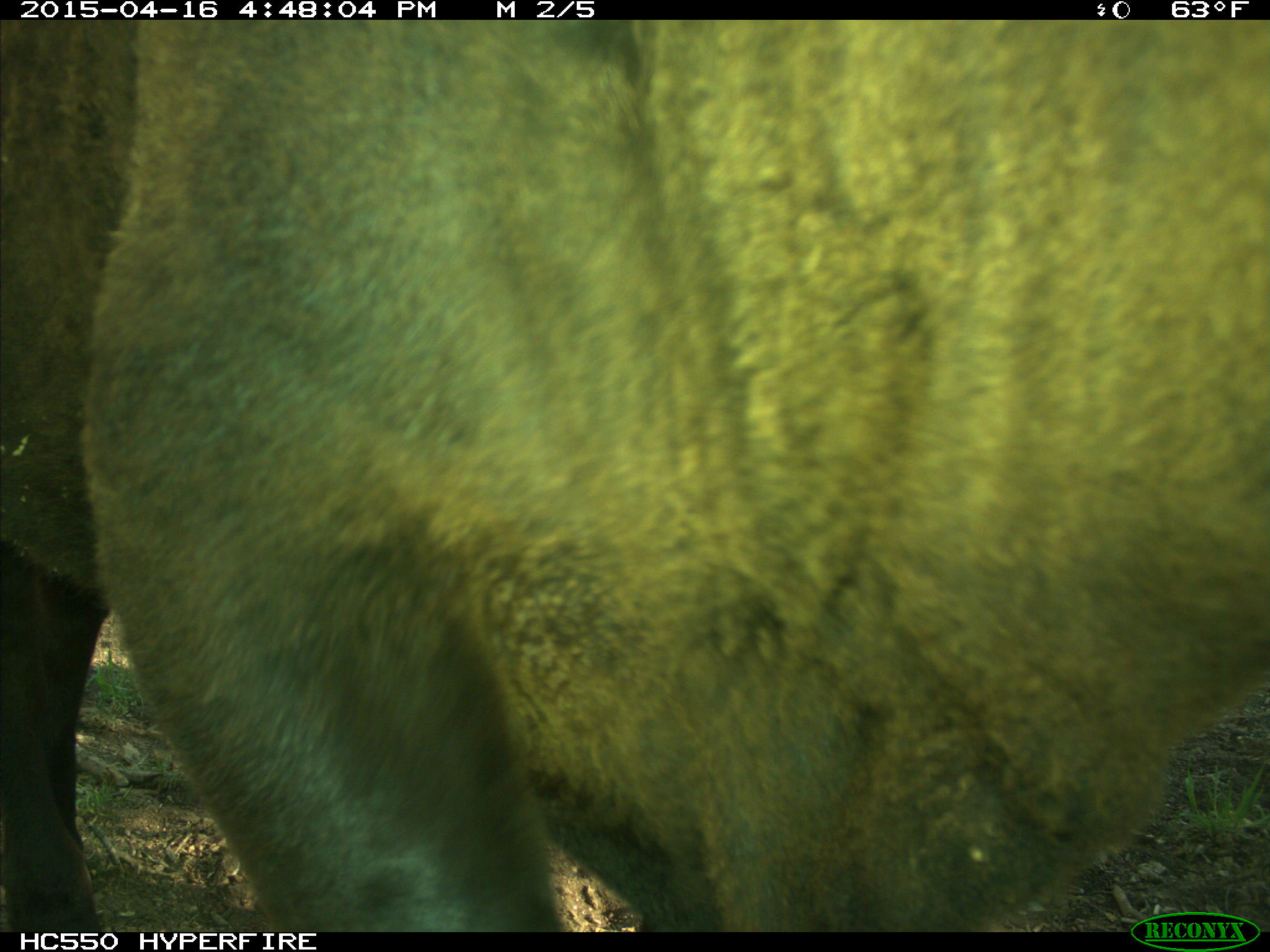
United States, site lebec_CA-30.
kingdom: Animalia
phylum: Chordata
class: Mammalia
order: Artiodactyla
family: Bovidae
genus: Bos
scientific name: Bos taurus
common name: domestic cow